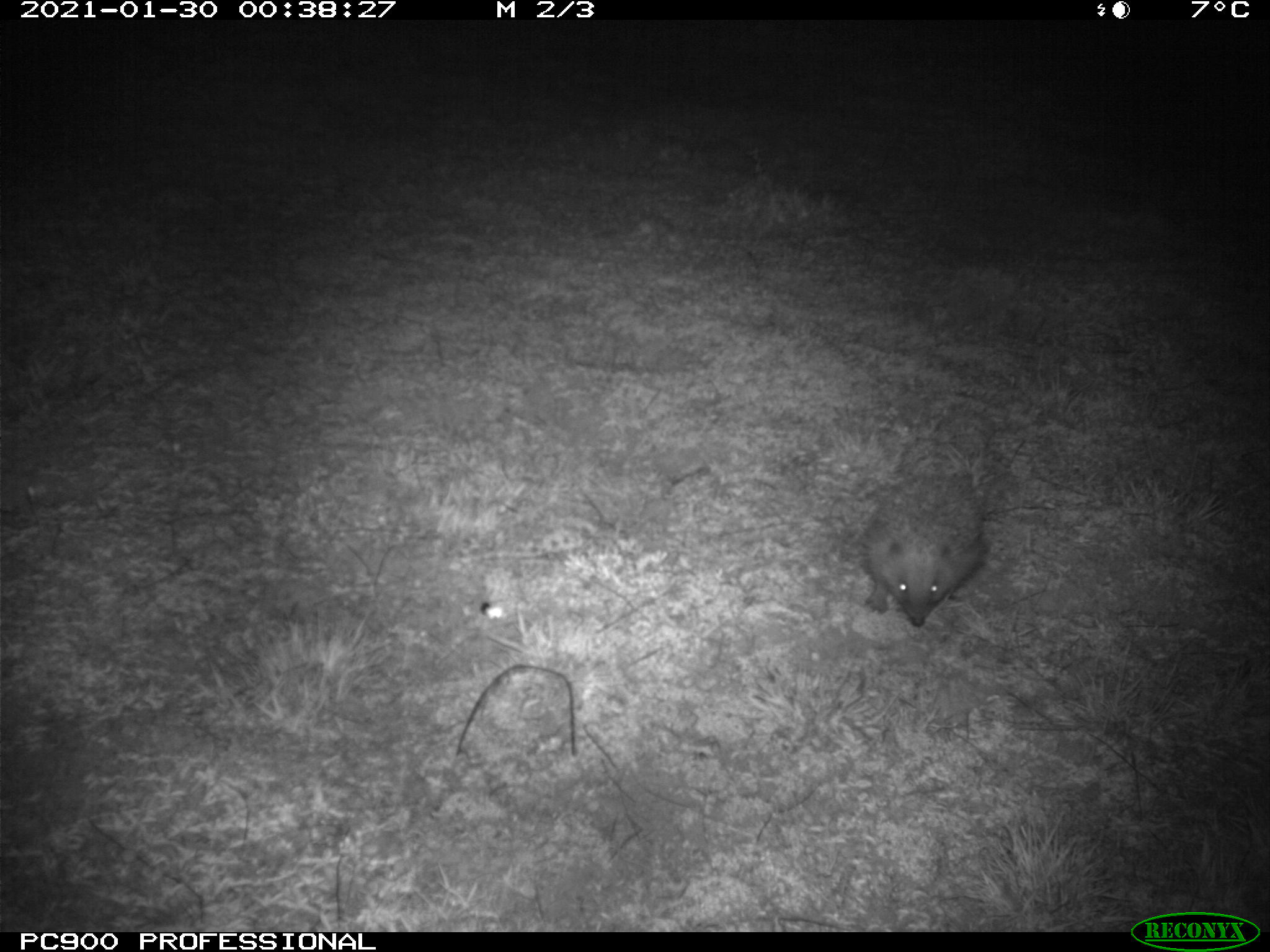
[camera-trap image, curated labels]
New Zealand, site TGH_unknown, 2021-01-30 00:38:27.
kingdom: Animalia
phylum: Chordata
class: Mammalia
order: Eulipotyphla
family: Erinaceidae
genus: Erinaceus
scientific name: Erinaceus europaeus europaeus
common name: european hedgehog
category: hedgehog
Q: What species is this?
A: Hedgehog (european hedgehog) (Erinaceus europaeus europaeus).